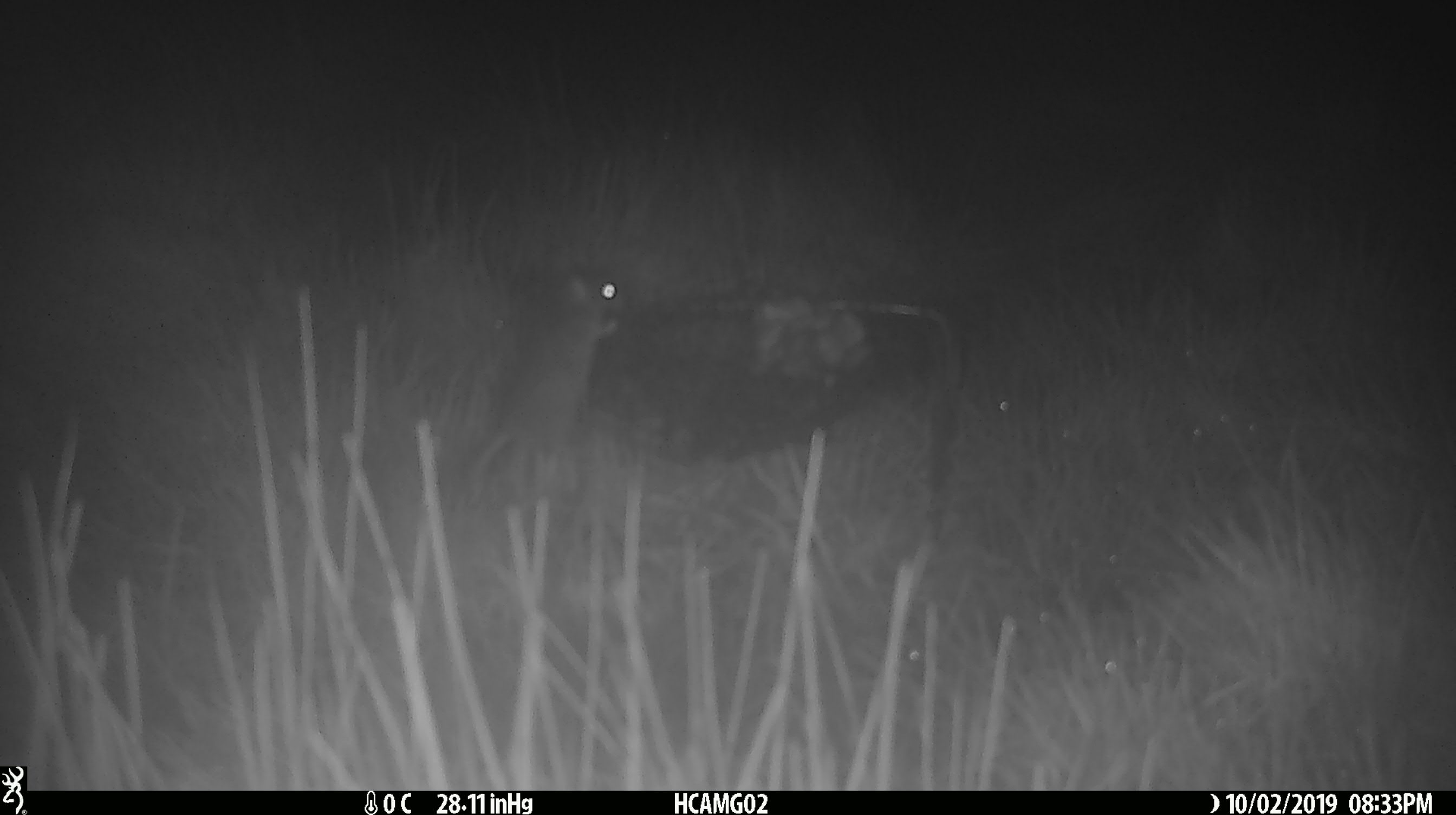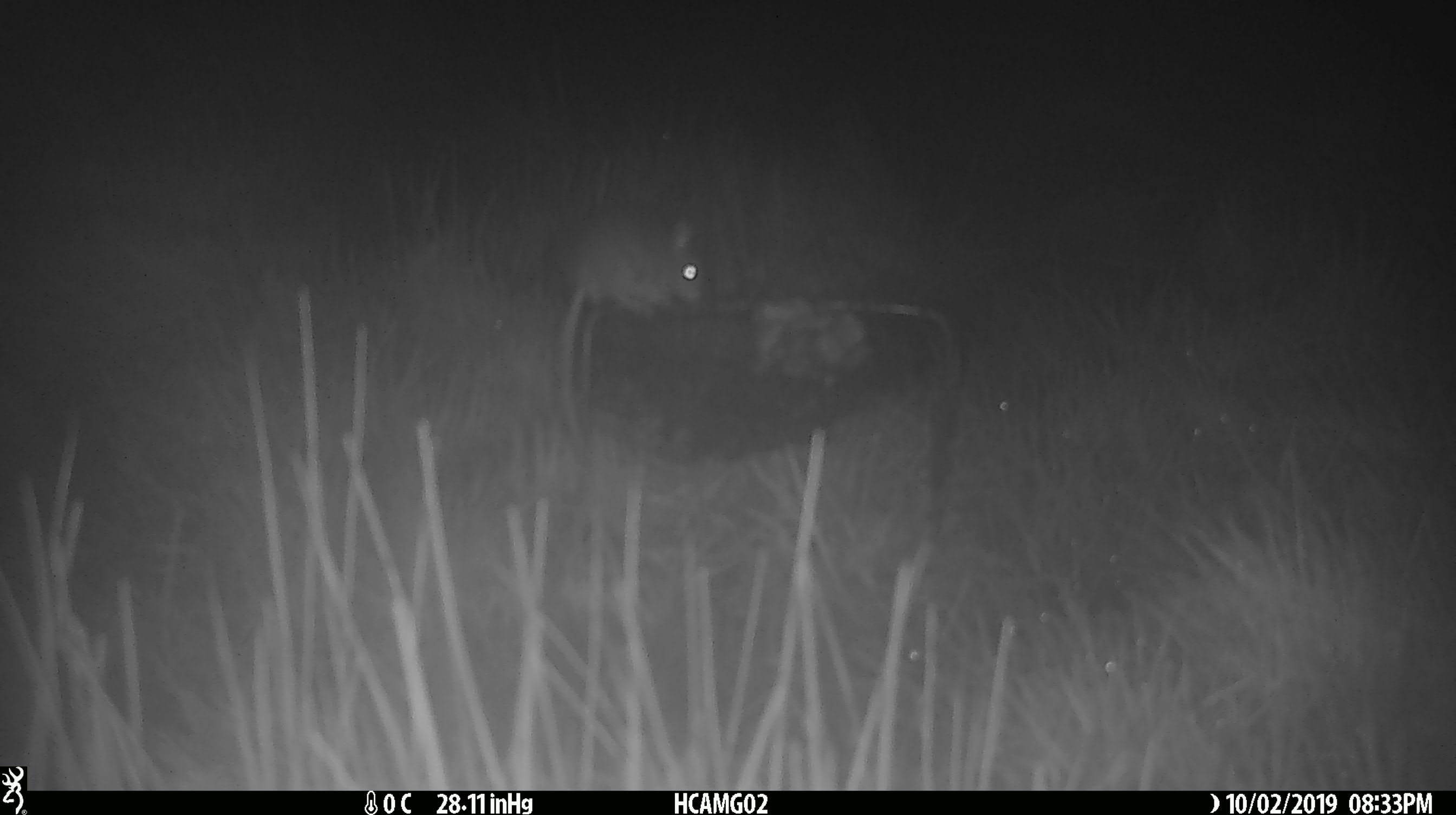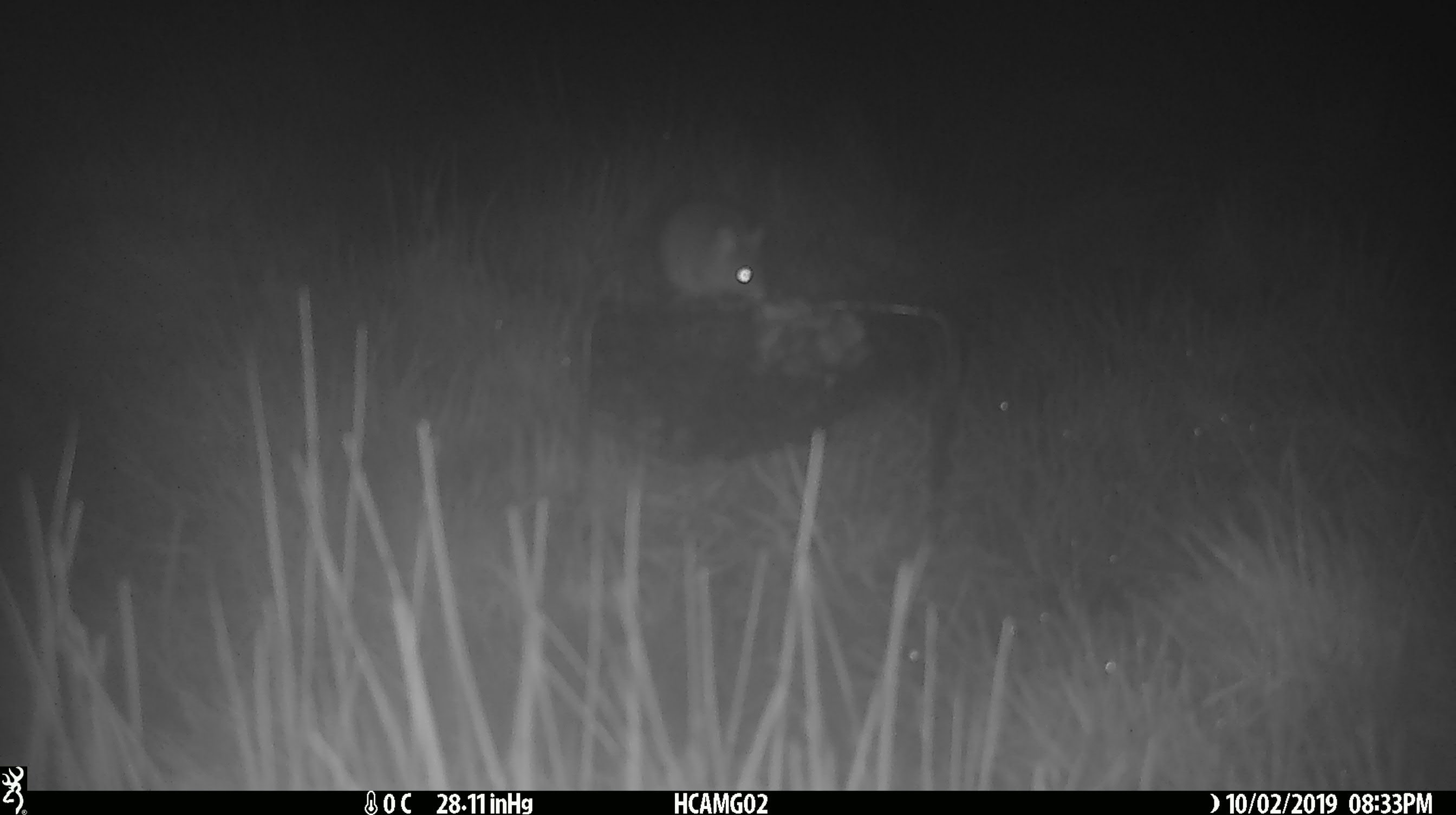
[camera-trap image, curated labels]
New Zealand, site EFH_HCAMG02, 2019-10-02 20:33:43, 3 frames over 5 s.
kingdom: Animalia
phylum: Chordata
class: Mammalia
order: Rodentia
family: Muridae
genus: Mus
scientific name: Mus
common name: mouse